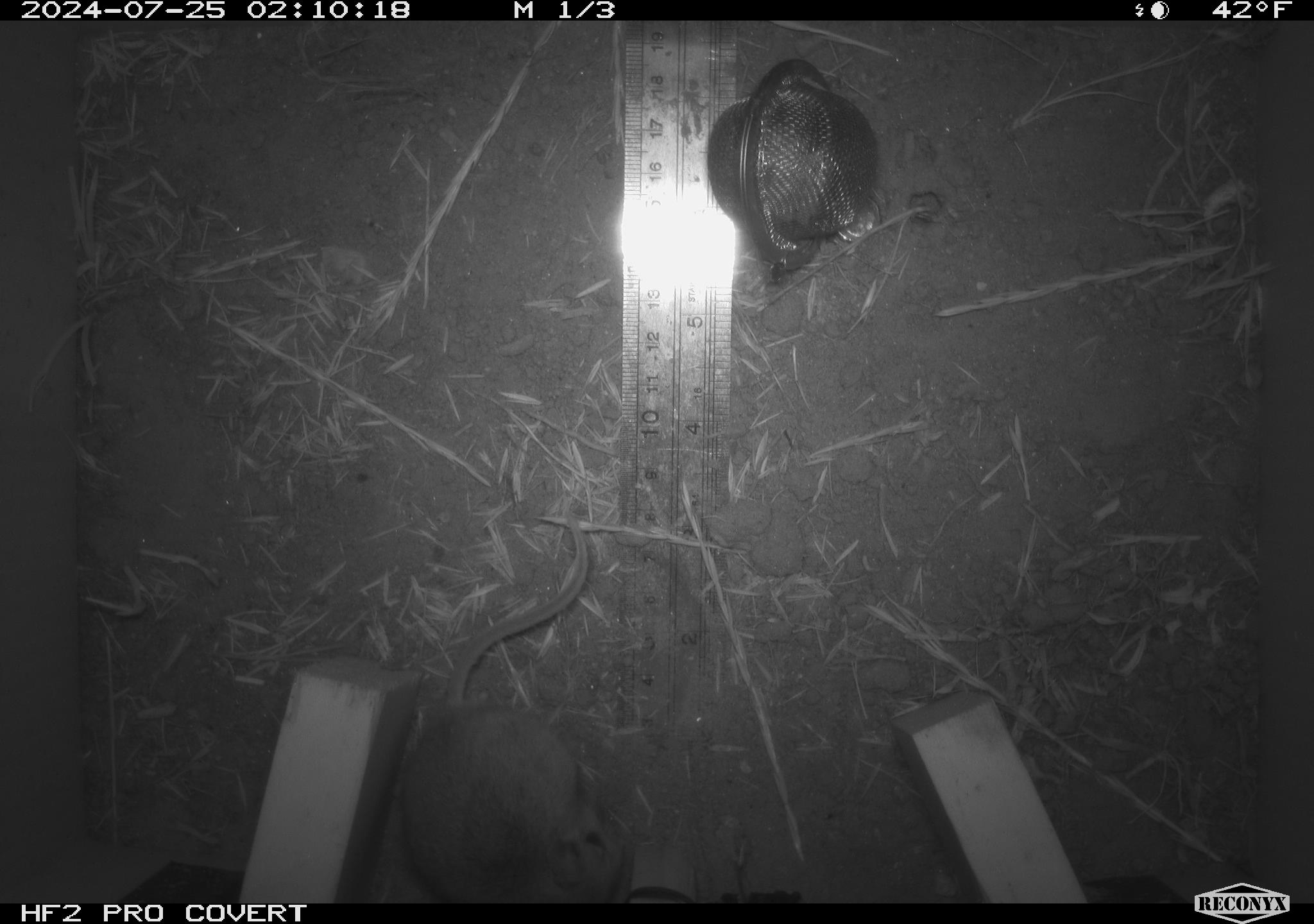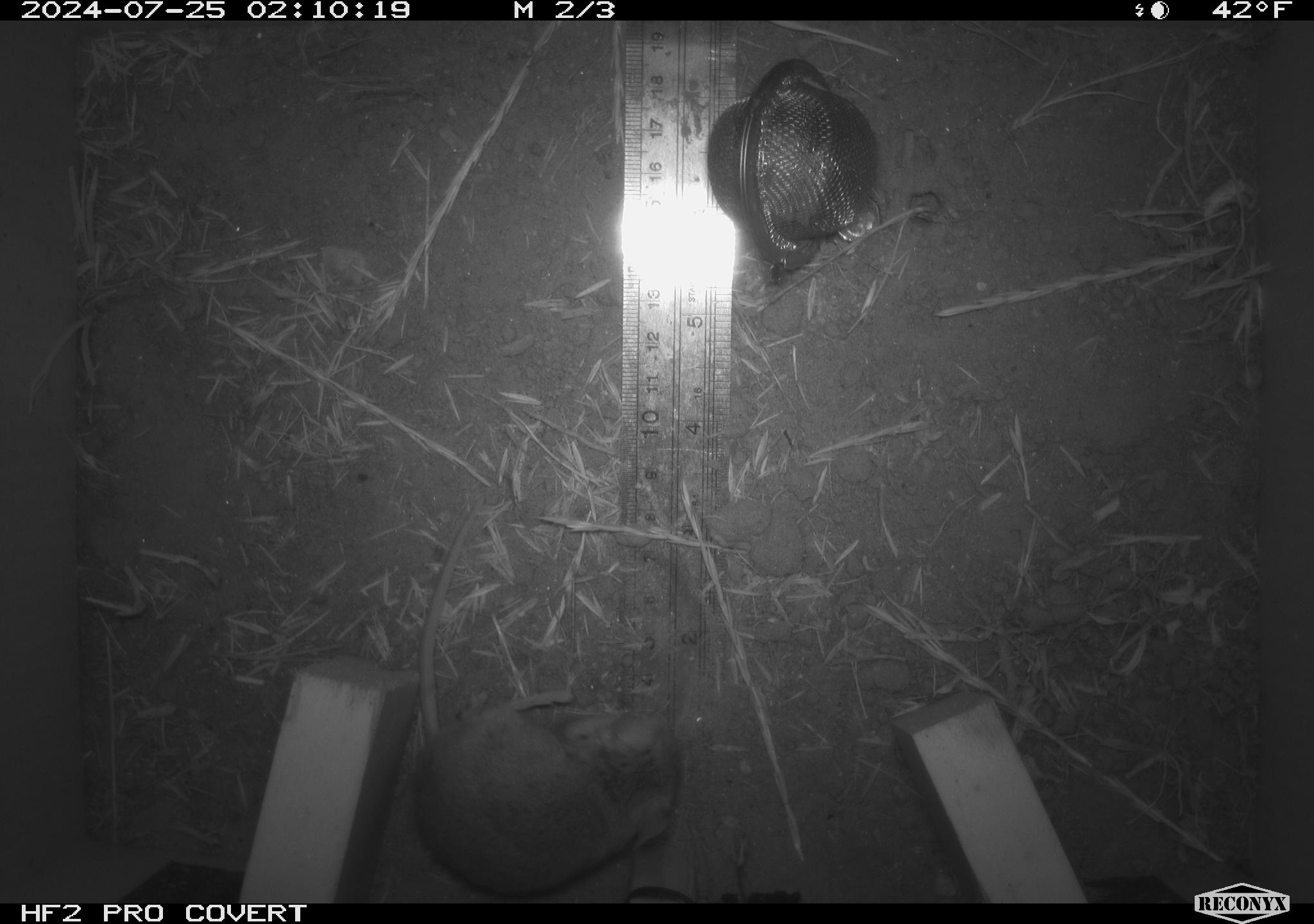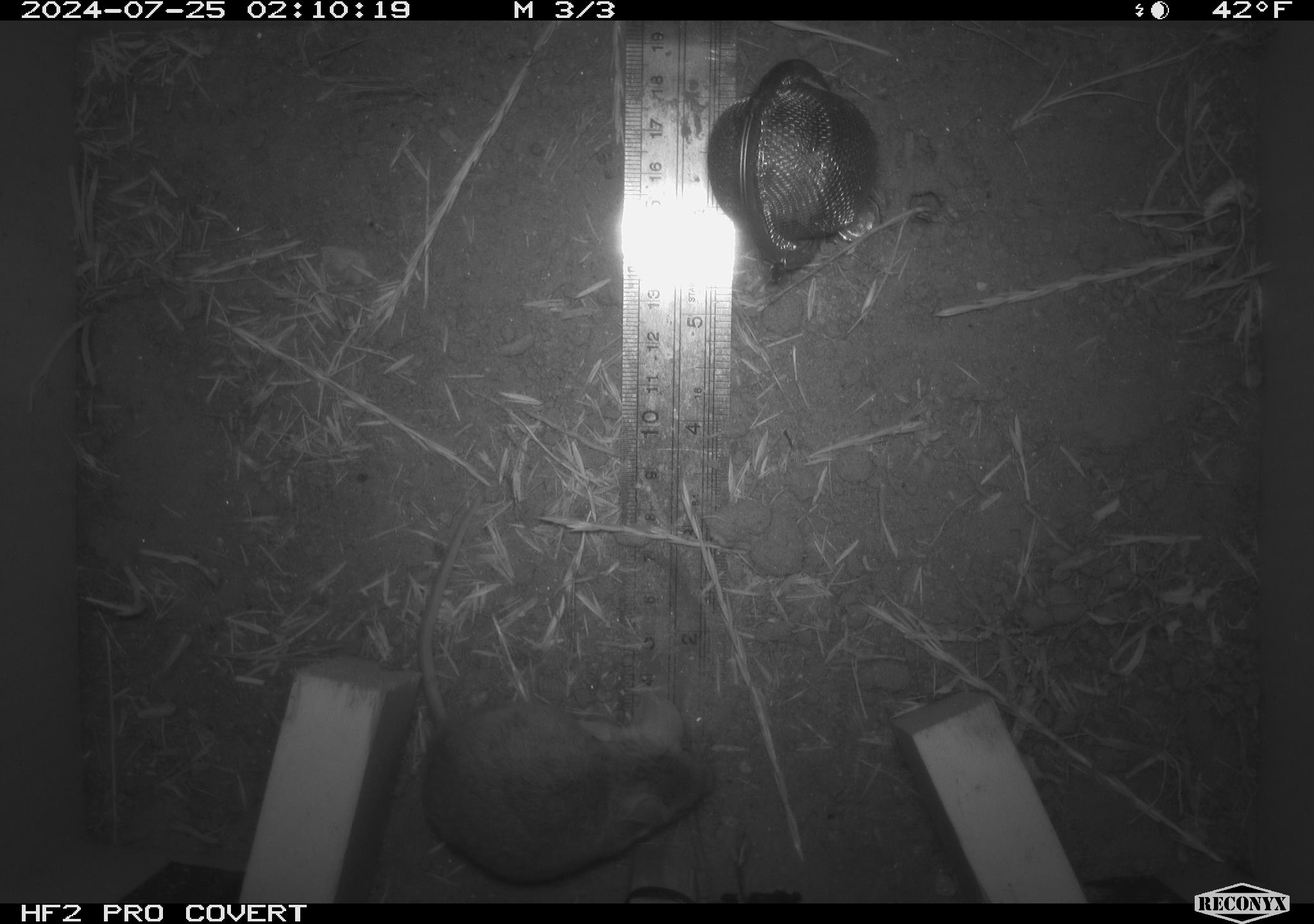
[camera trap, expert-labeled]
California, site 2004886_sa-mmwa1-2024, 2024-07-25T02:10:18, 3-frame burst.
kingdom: Animalia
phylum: Chordata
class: Mammalia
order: Rodentia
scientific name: Rodentia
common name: mouse species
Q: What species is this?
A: Mouse species (Rodentia).